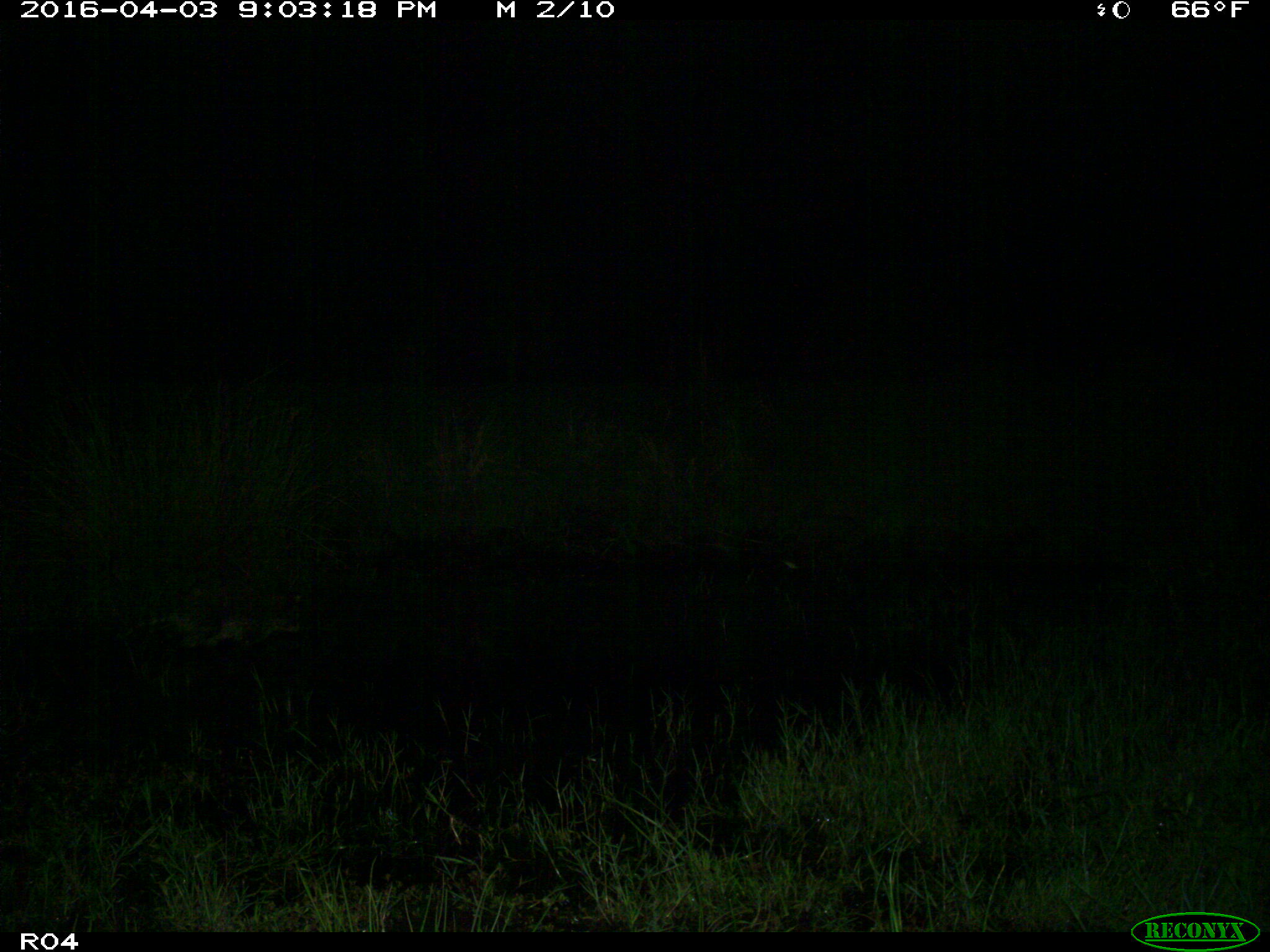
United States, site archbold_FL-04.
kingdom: Animalia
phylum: Chordata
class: Mammalia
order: Carnivora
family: Procyonidae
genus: Procyon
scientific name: Procyon lotor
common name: common raccoon